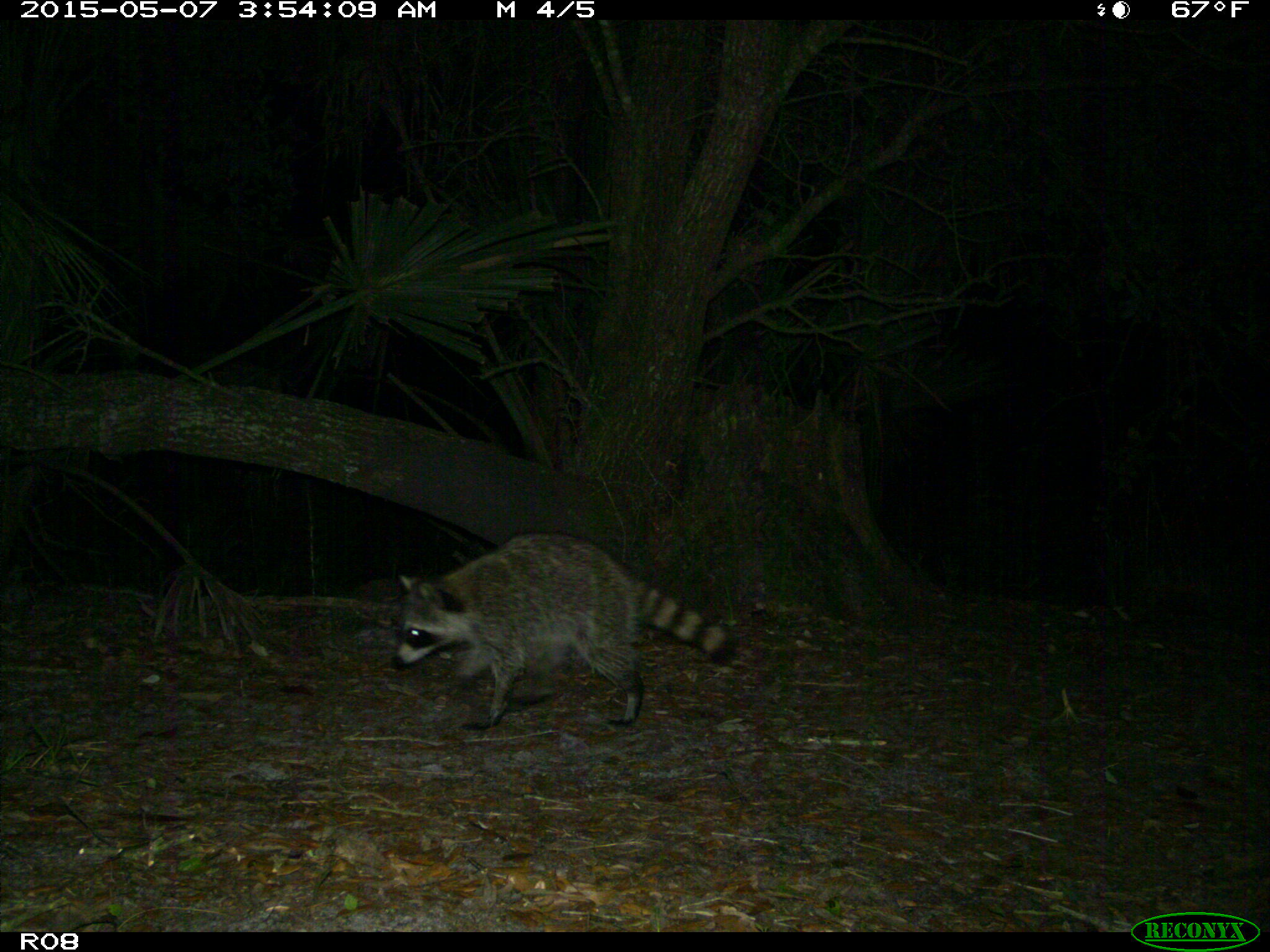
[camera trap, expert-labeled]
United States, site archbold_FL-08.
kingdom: Animalia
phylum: Chordata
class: Mammalia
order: Carnivora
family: Procyonidae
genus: Procyon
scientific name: Procyon lotor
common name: common raccoon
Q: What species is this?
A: Procyon lotor (common raccoon).